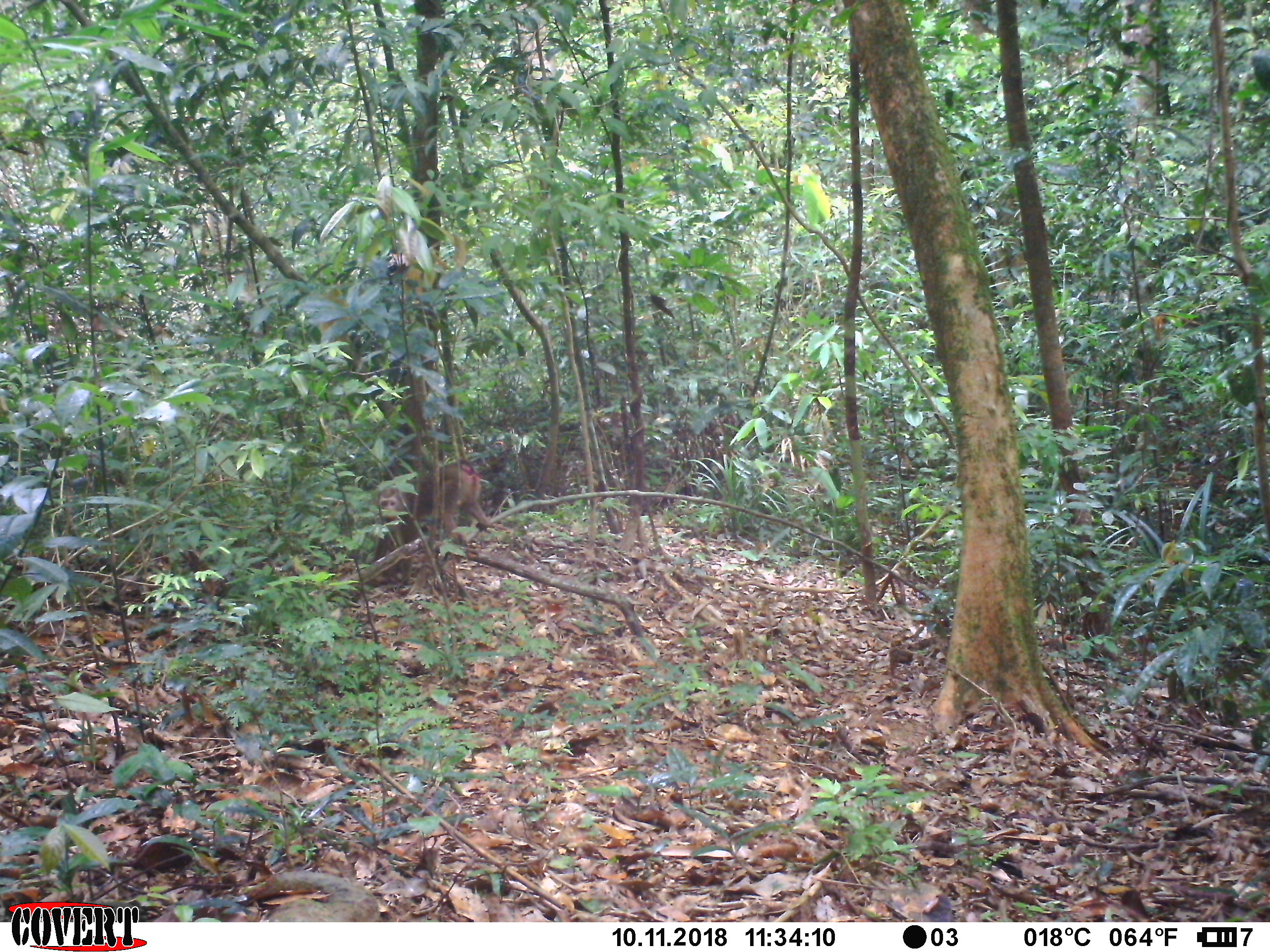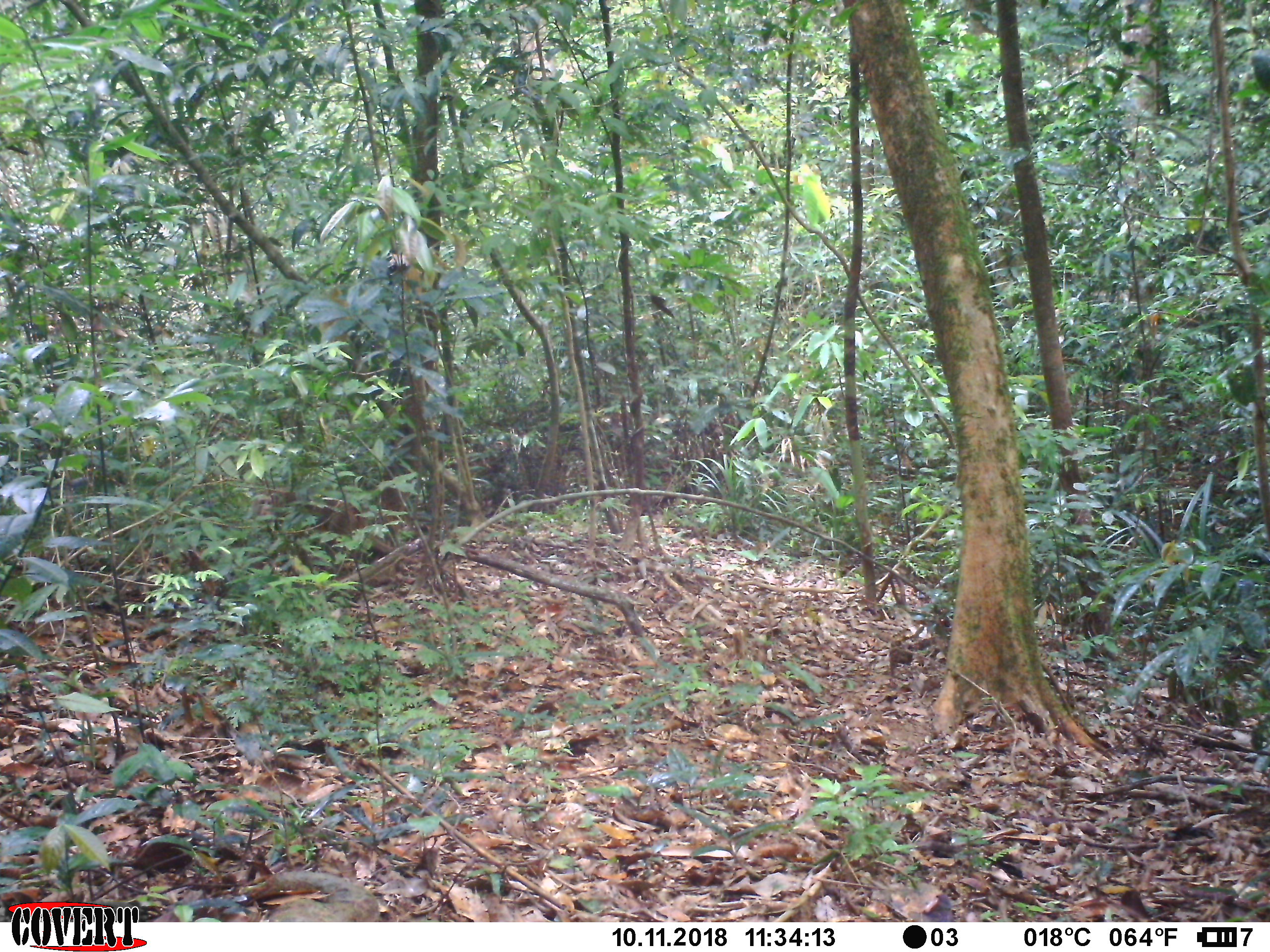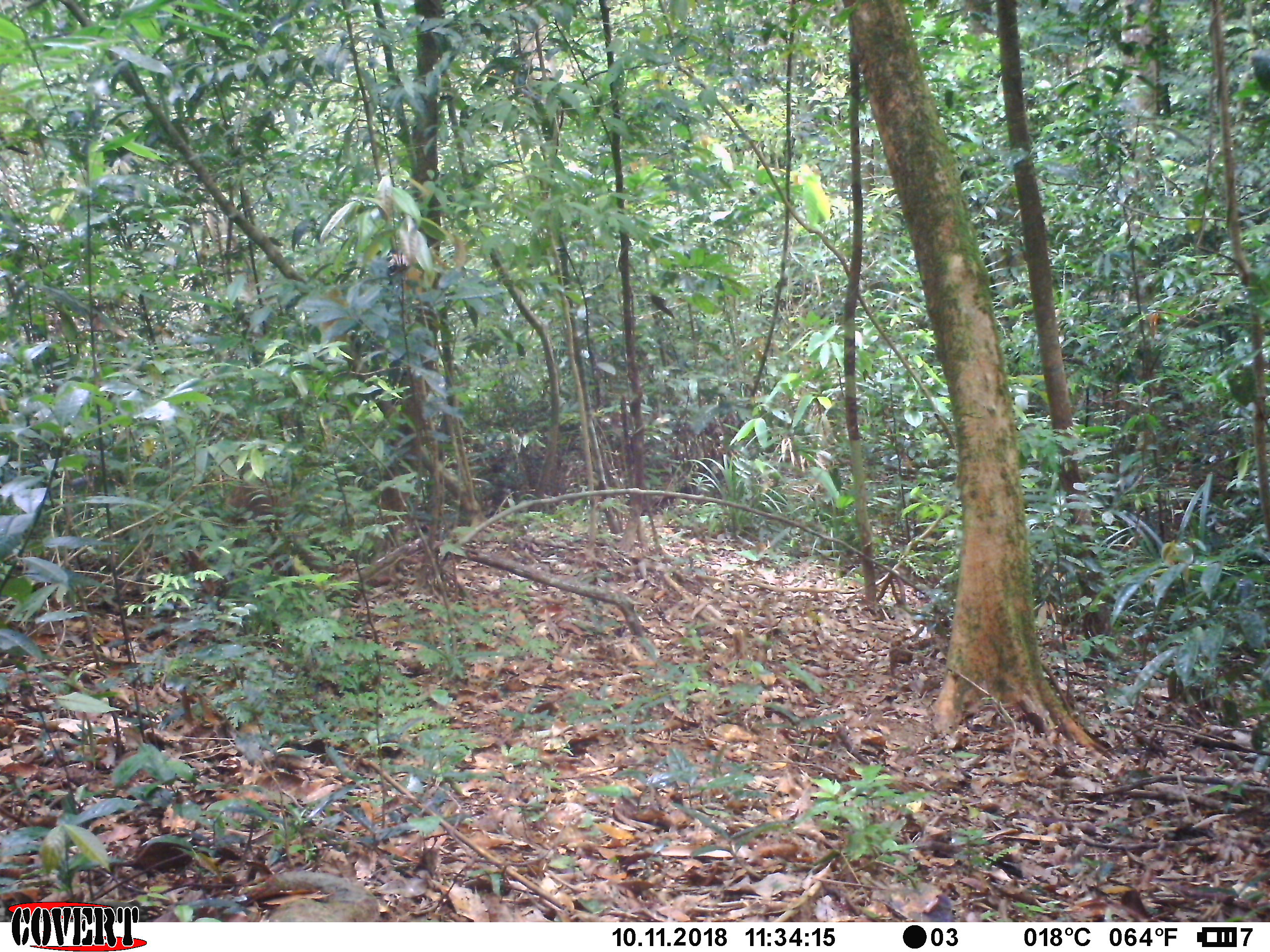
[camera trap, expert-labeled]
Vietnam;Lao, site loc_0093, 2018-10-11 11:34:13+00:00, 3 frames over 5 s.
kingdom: Animalia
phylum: Chordata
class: Mammalia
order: Primates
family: Cercopithecidae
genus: Macaca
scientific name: Macaca nemestrina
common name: pig-tailed macaque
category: pig tailed macaque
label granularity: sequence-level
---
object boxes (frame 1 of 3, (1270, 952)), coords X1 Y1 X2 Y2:
pig tailed macaque: 369 447 491 587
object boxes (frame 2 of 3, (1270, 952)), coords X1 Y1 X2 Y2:
pig tailed macaque: 251 485 392 559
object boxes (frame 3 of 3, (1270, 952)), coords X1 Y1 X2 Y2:
pig tailed macaque: 177 478 298 605